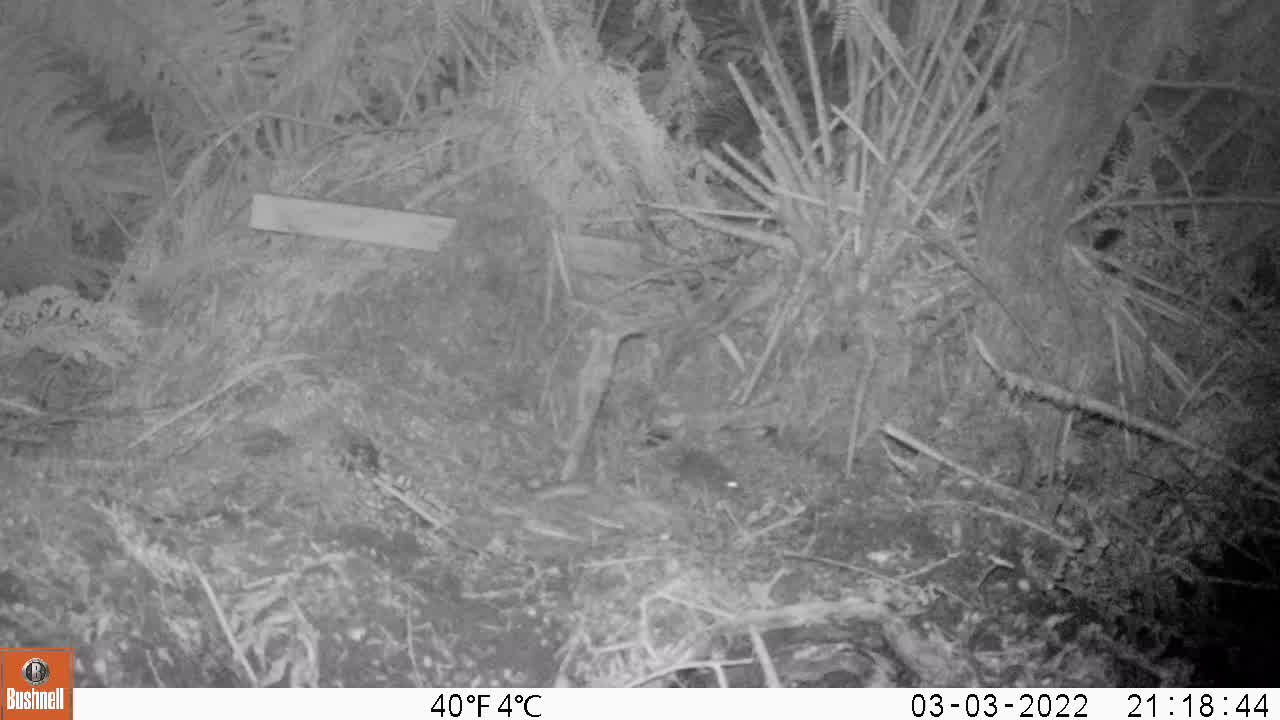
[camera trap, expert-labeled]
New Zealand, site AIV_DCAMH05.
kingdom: Animalia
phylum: Chordata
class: Mammalia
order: Rodentia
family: Muridae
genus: Mus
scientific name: Mus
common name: mouse